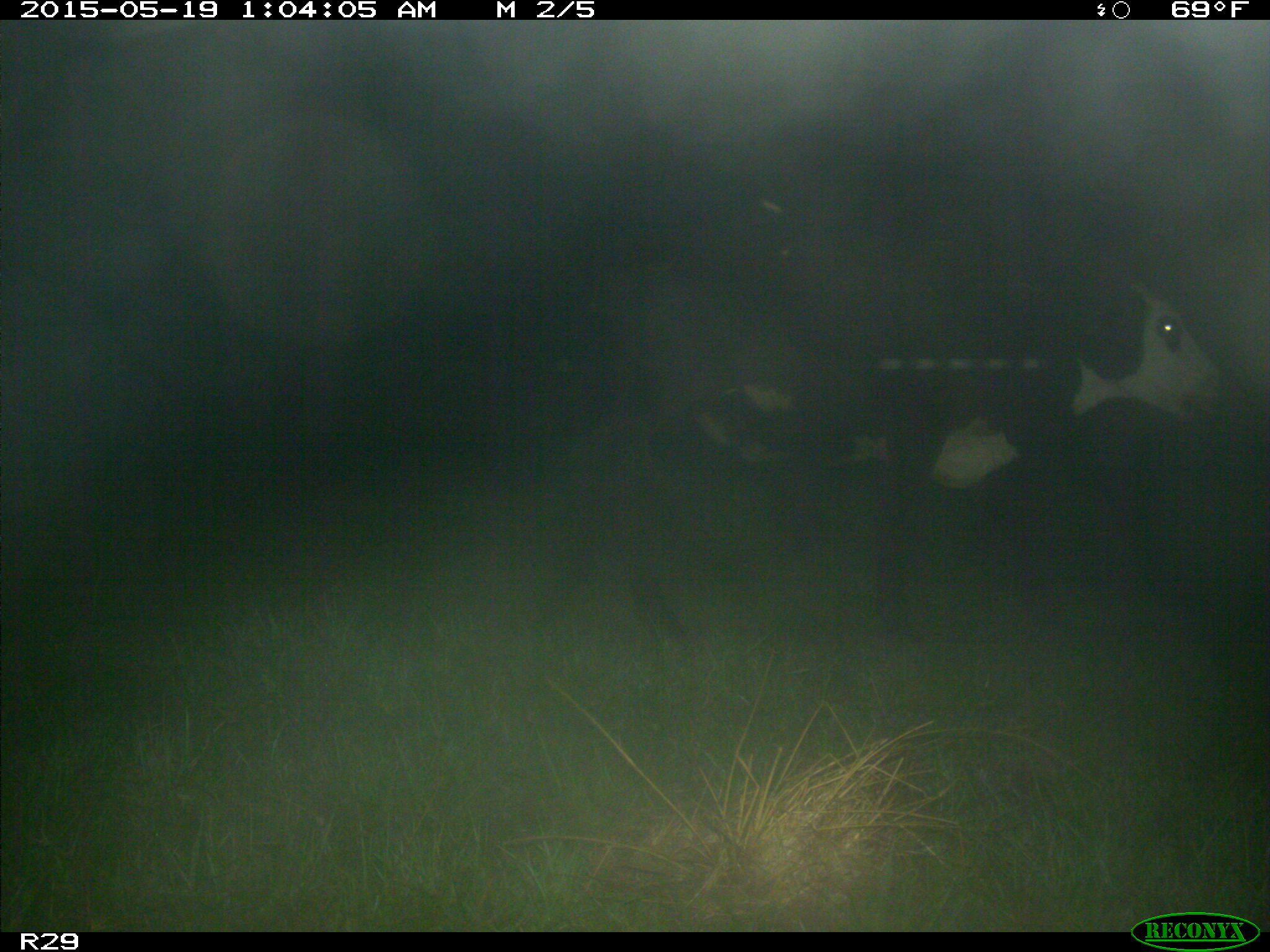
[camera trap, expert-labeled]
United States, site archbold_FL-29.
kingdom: Animalia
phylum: Chordata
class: Mammalia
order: Artiodactyla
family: Bovidae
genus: Bos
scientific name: Bos taurus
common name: domestic cow